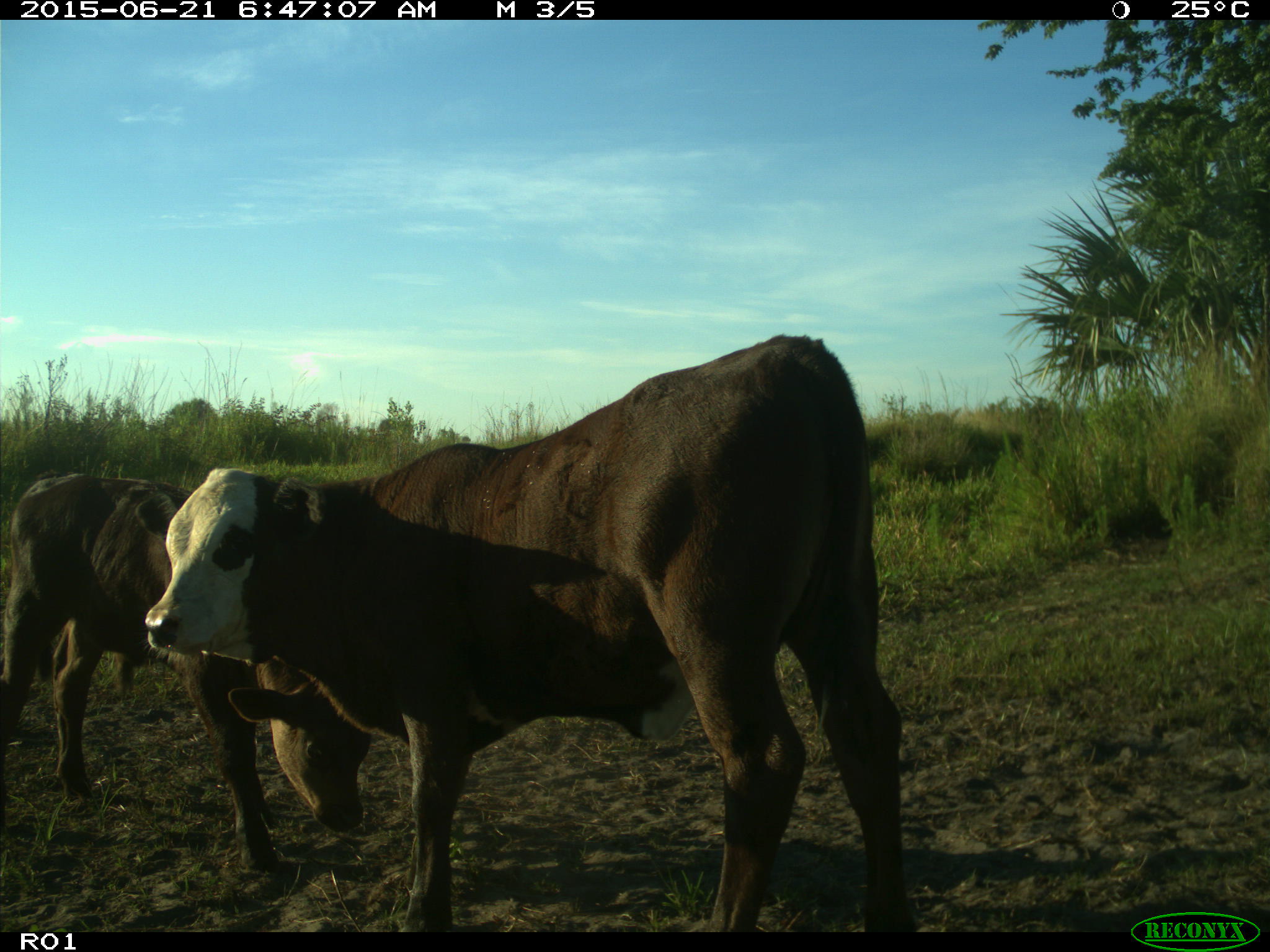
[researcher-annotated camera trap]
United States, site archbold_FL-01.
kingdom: Animalia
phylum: Chordata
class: Mammalia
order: Artiodactyla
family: Bovidae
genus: Bos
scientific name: Bos taurus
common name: domestic cow